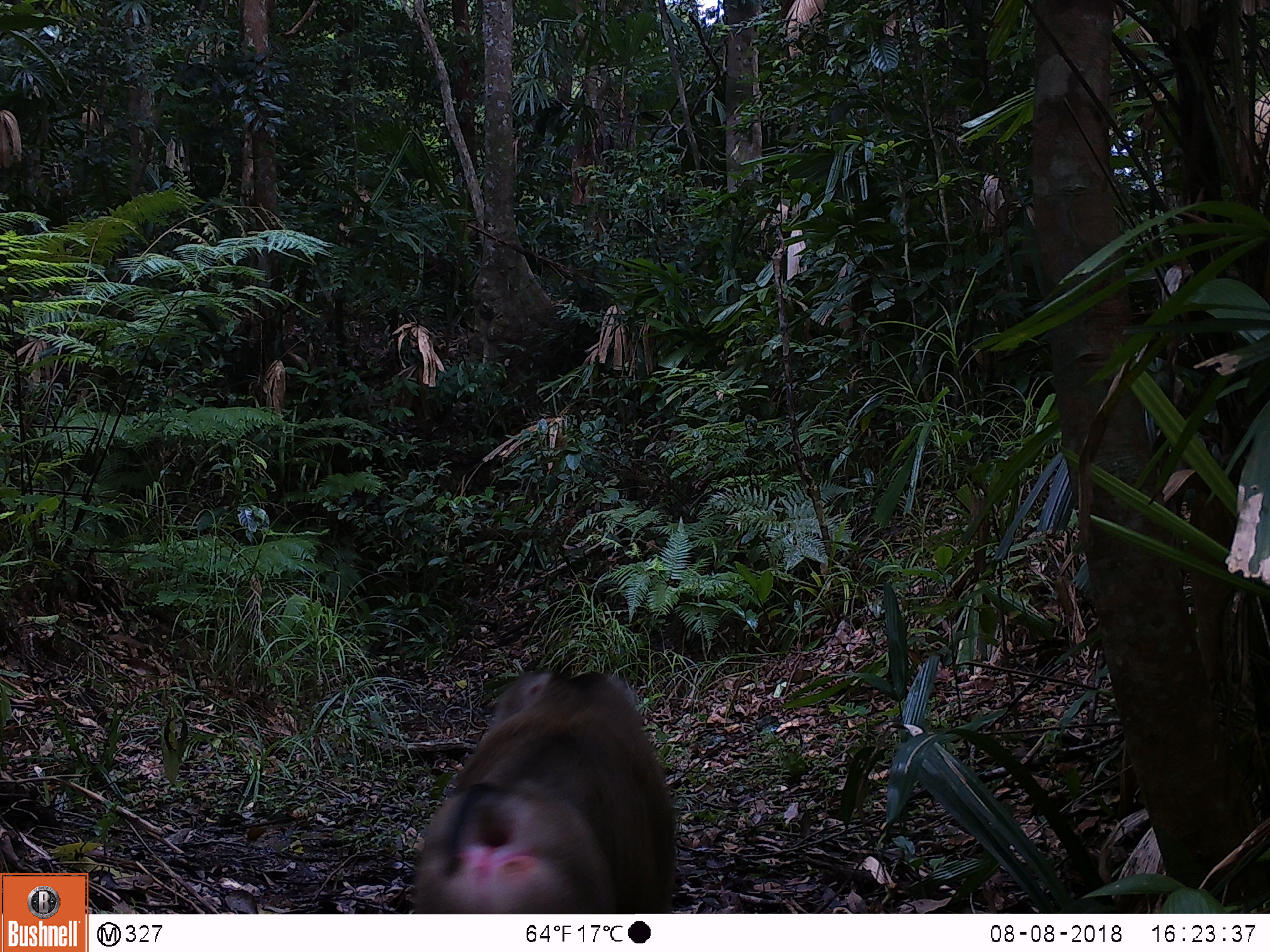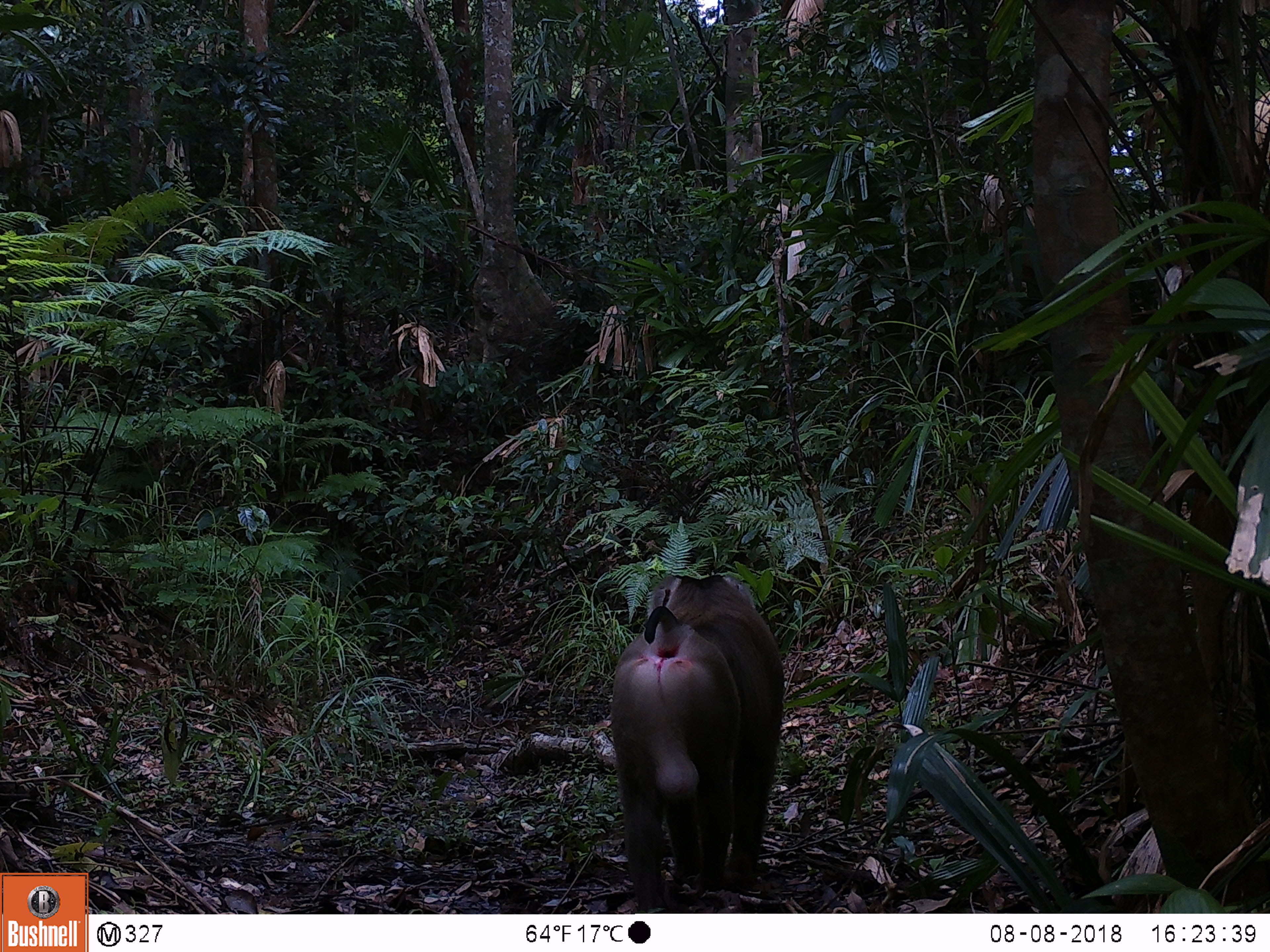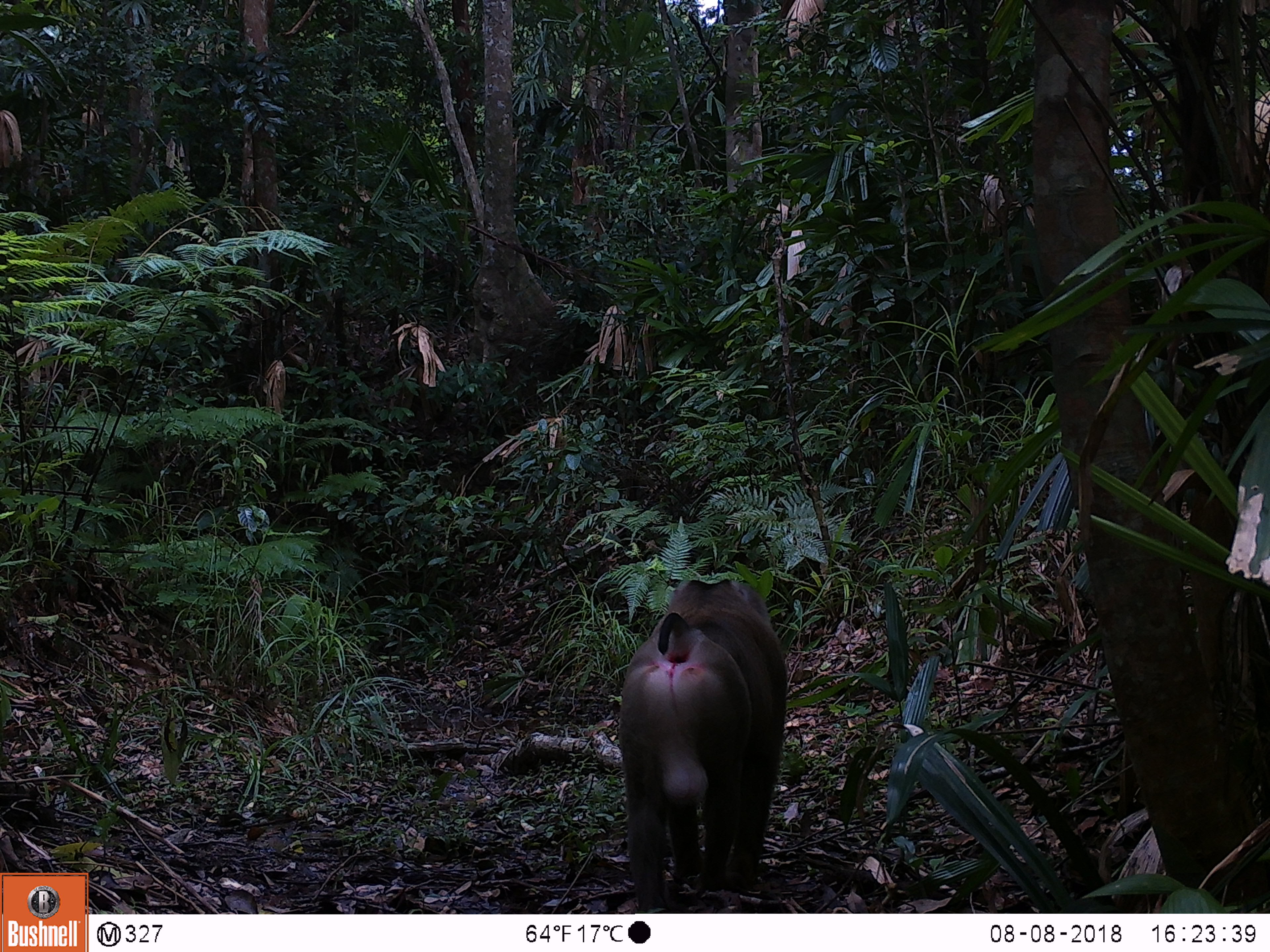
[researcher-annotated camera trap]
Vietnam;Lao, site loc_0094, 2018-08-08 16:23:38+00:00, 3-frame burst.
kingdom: Animalia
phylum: Chordata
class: Mammalia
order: Primates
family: Cercopithecidae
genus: Macaca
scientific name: Macaca nemestrina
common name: pig-tailed macaque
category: pig tailed macaque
Pig tailed macaque (pig-tailed macaque) (Macaca nemestrina). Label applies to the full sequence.